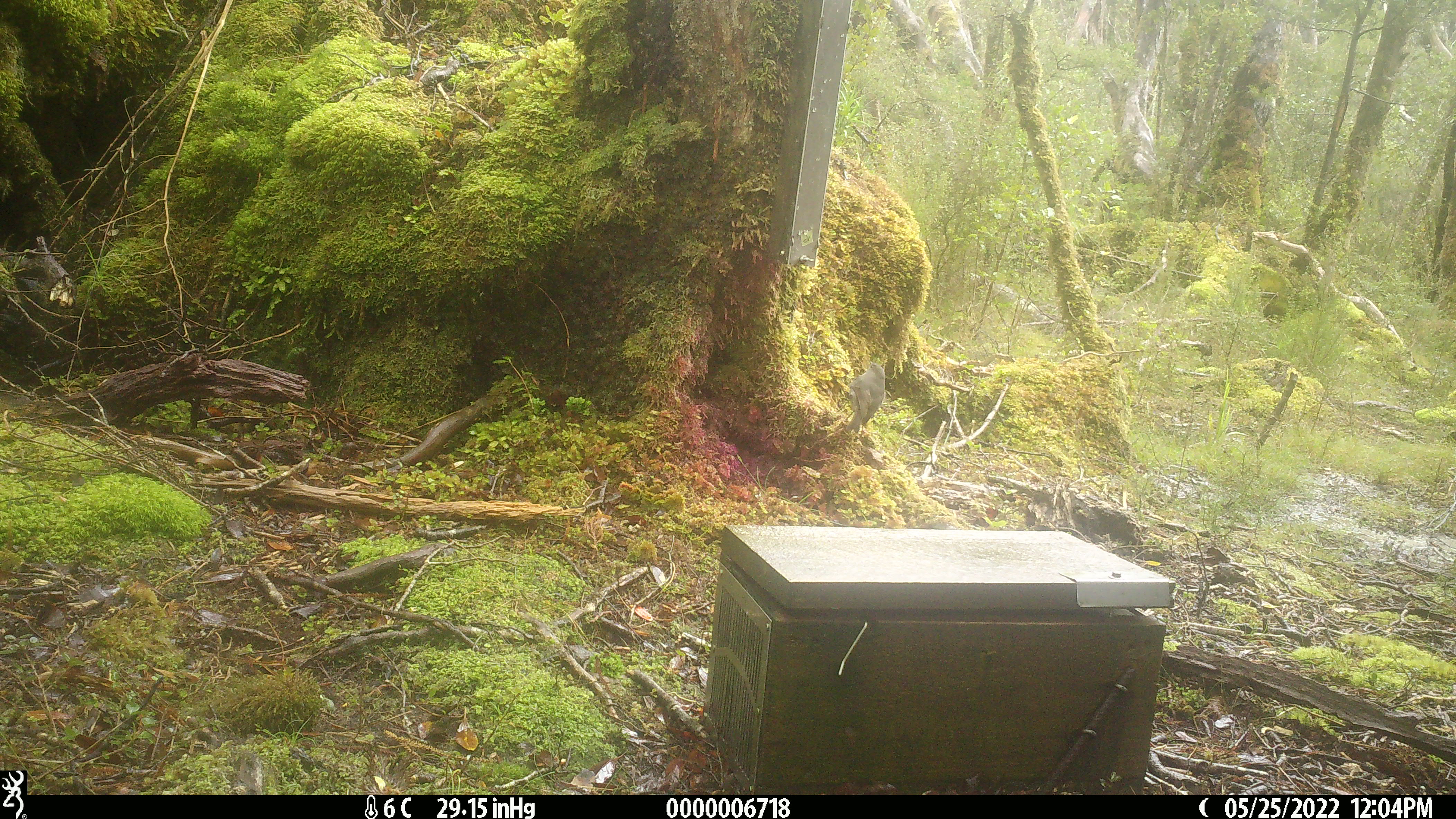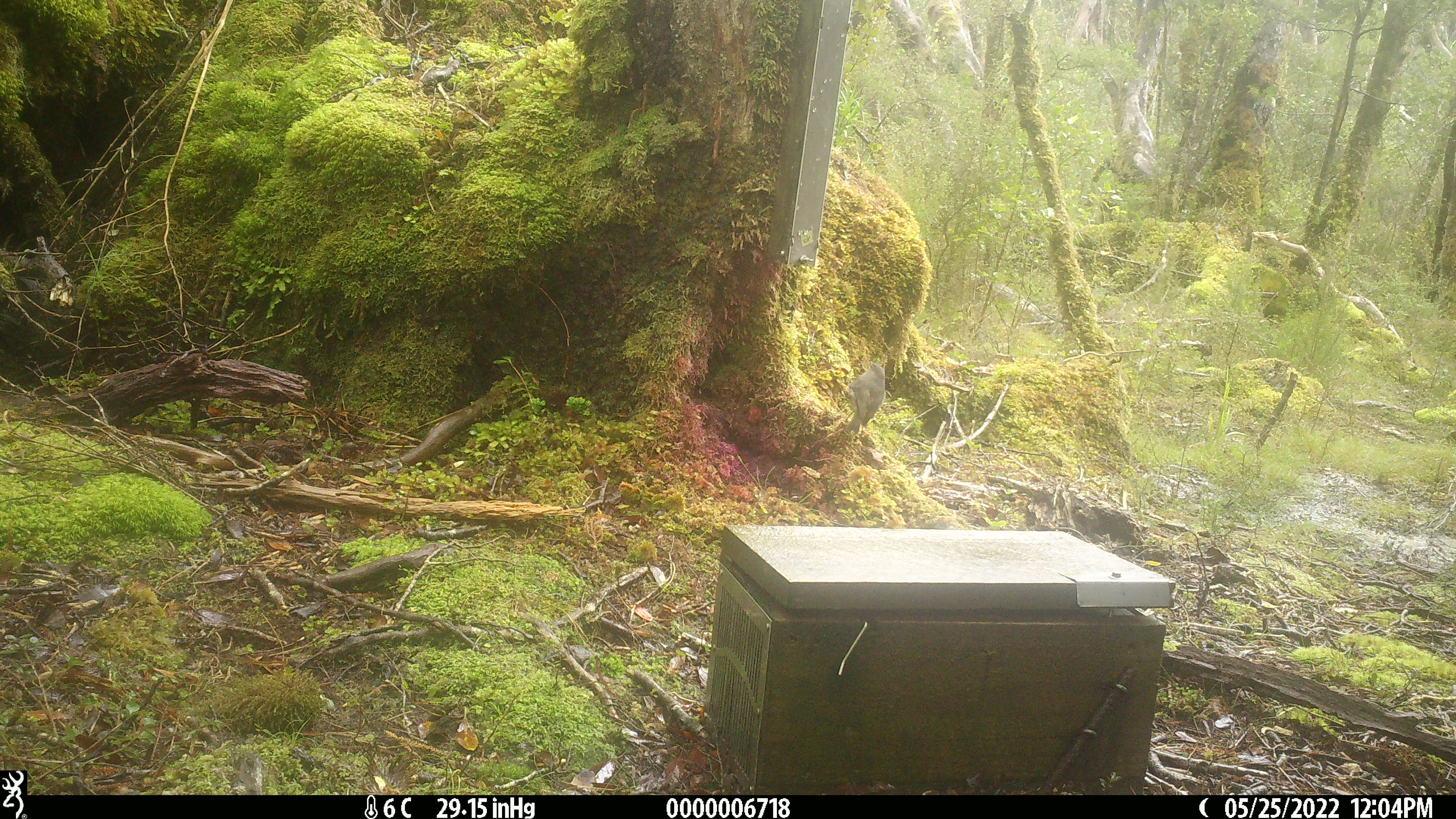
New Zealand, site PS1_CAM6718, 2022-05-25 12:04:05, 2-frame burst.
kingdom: Animalia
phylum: Chordata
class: Aves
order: Passeriformes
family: Petroicidae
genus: Petroica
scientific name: Petroica australis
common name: new zealand robin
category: robin